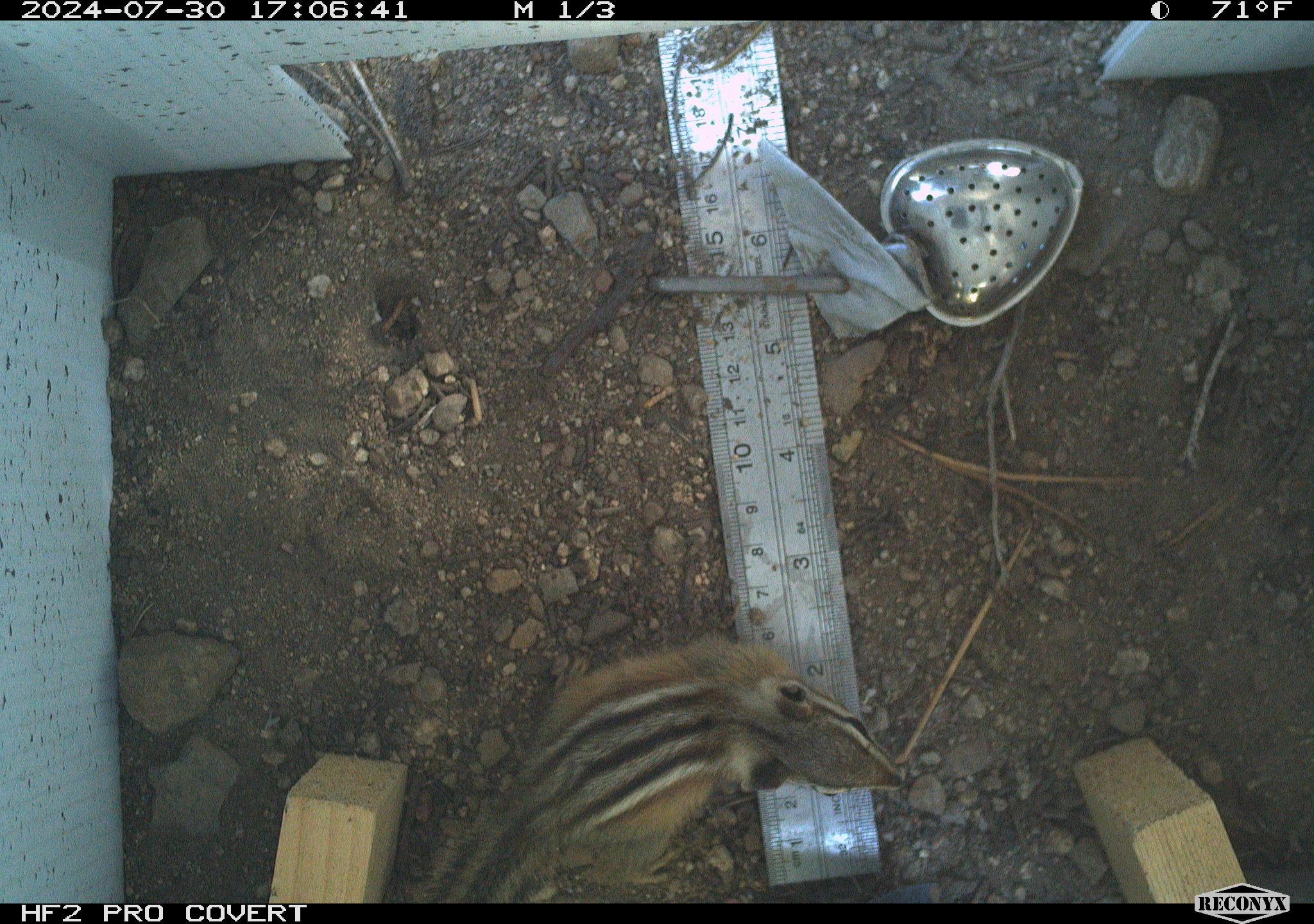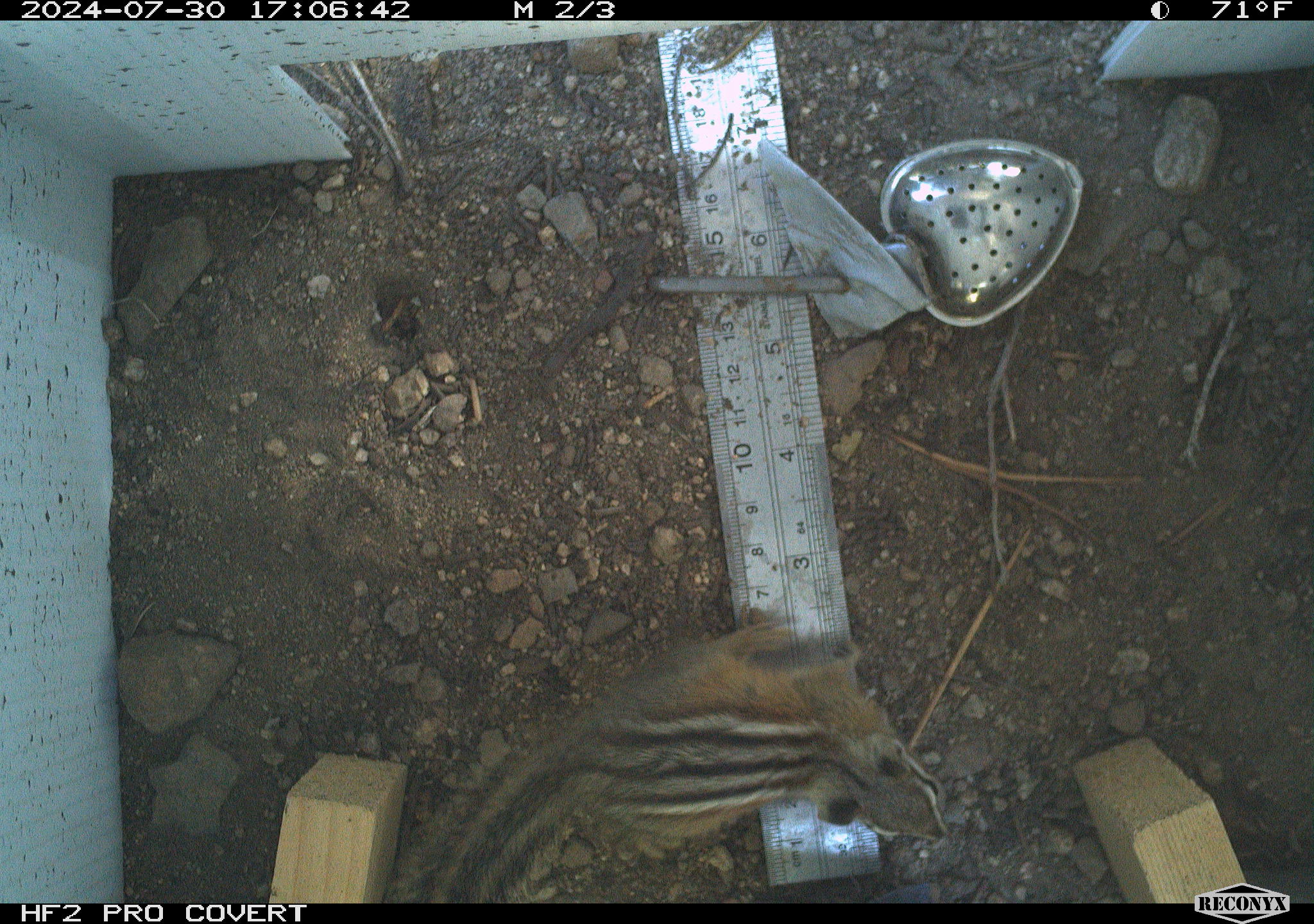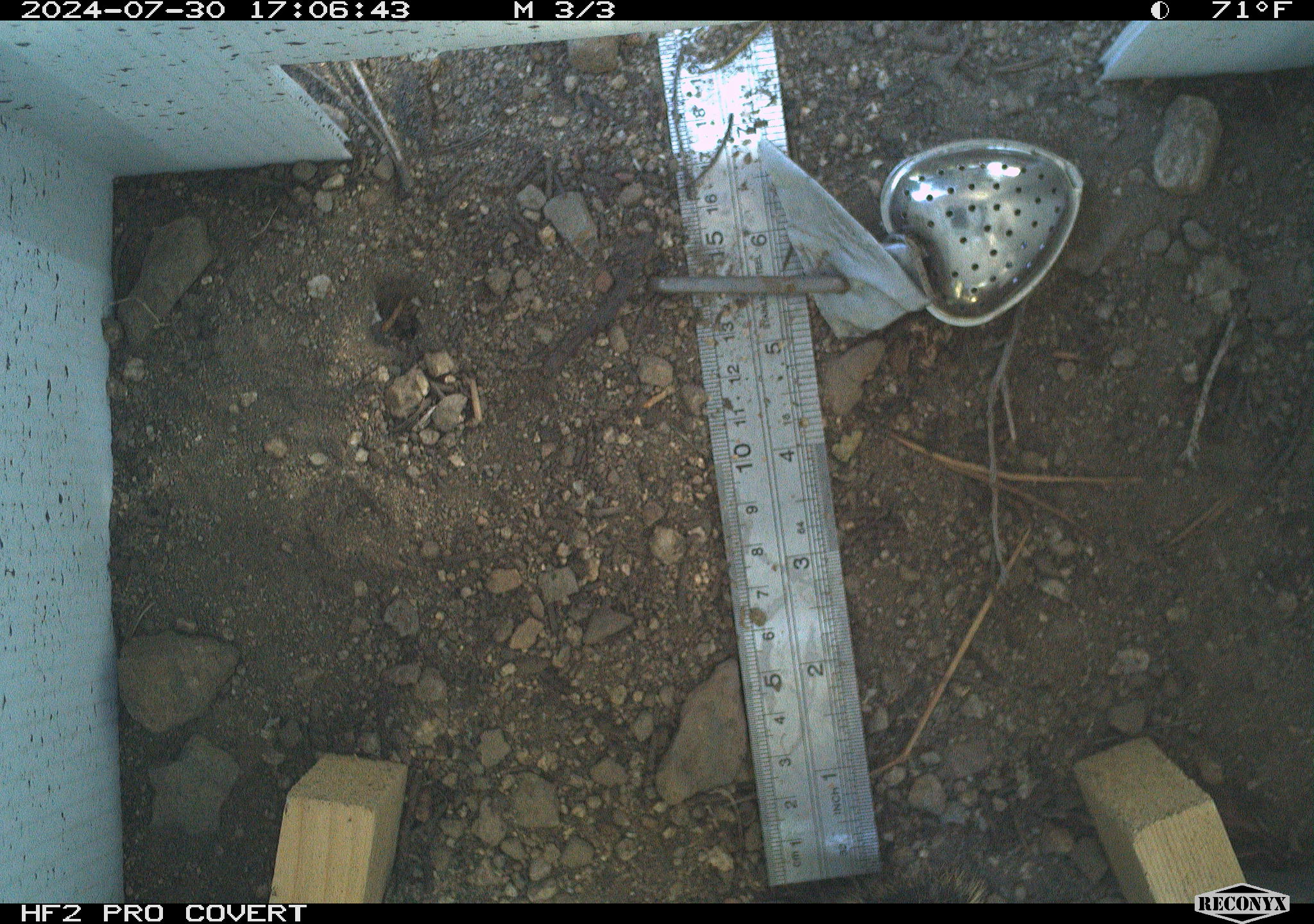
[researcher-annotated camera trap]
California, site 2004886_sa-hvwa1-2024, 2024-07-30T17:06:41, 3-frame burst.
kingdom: Animalia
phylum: Chordata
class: Mammalia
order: Rodentia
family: Sciuridae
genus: Neotamias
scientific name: Neotamias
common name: western chipmunks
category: neotamias species